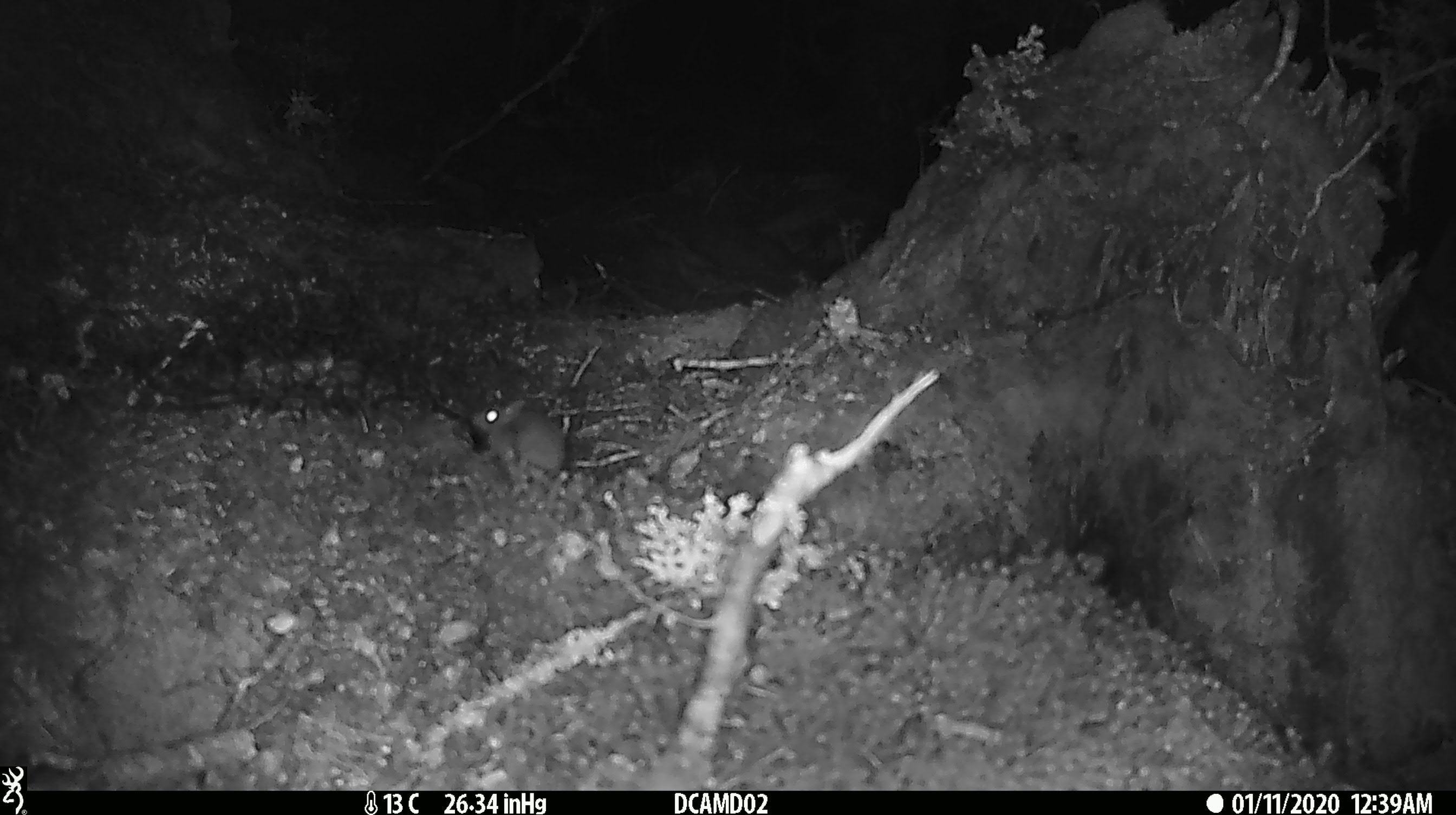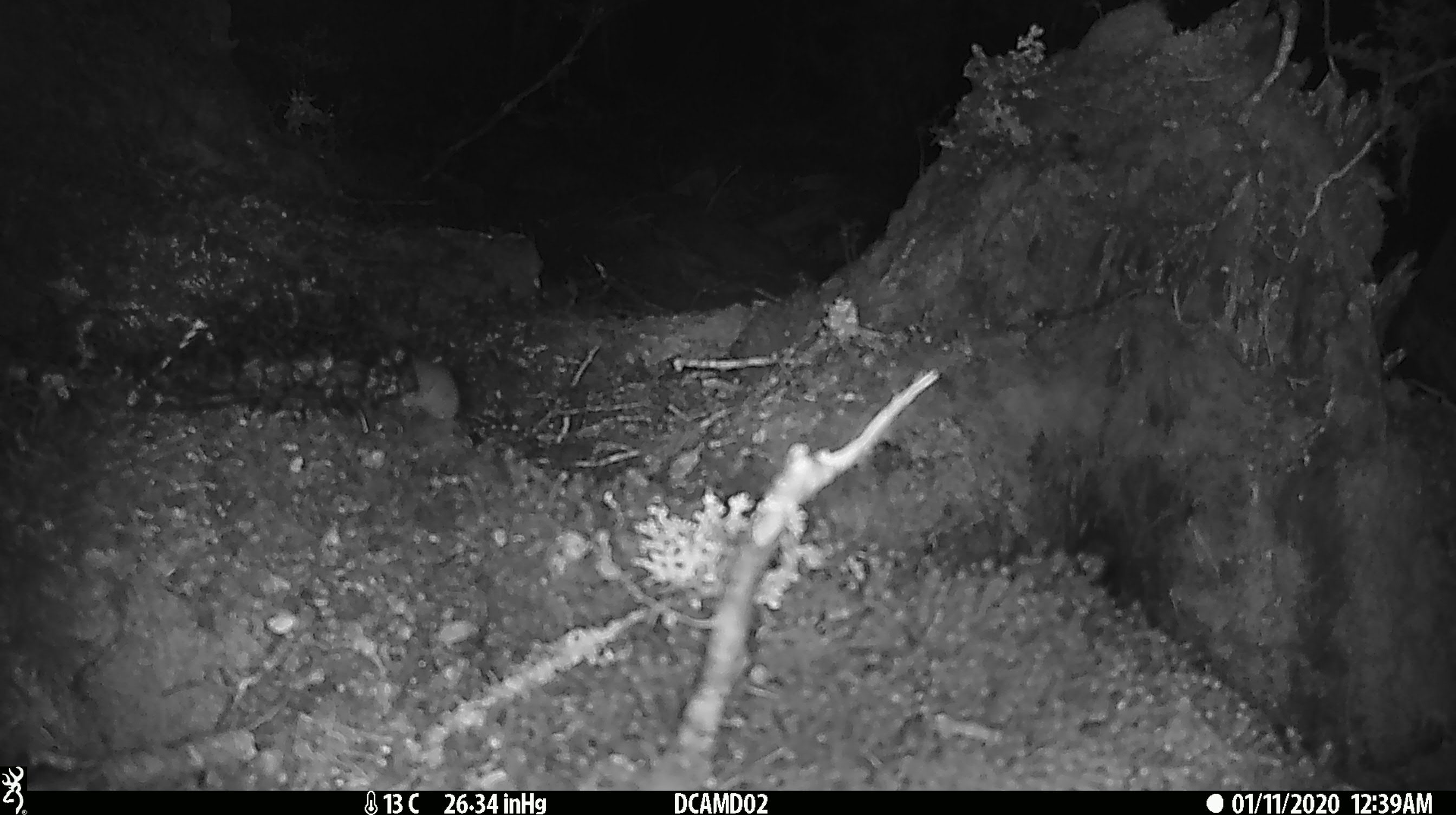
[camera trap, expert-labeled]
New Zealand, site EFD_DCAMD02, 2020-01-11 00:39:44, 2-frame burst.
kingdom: Animalia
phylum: Chordata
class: Mammalia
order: Rodentia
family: Muridae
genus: Mus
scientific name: Mus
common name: mouse